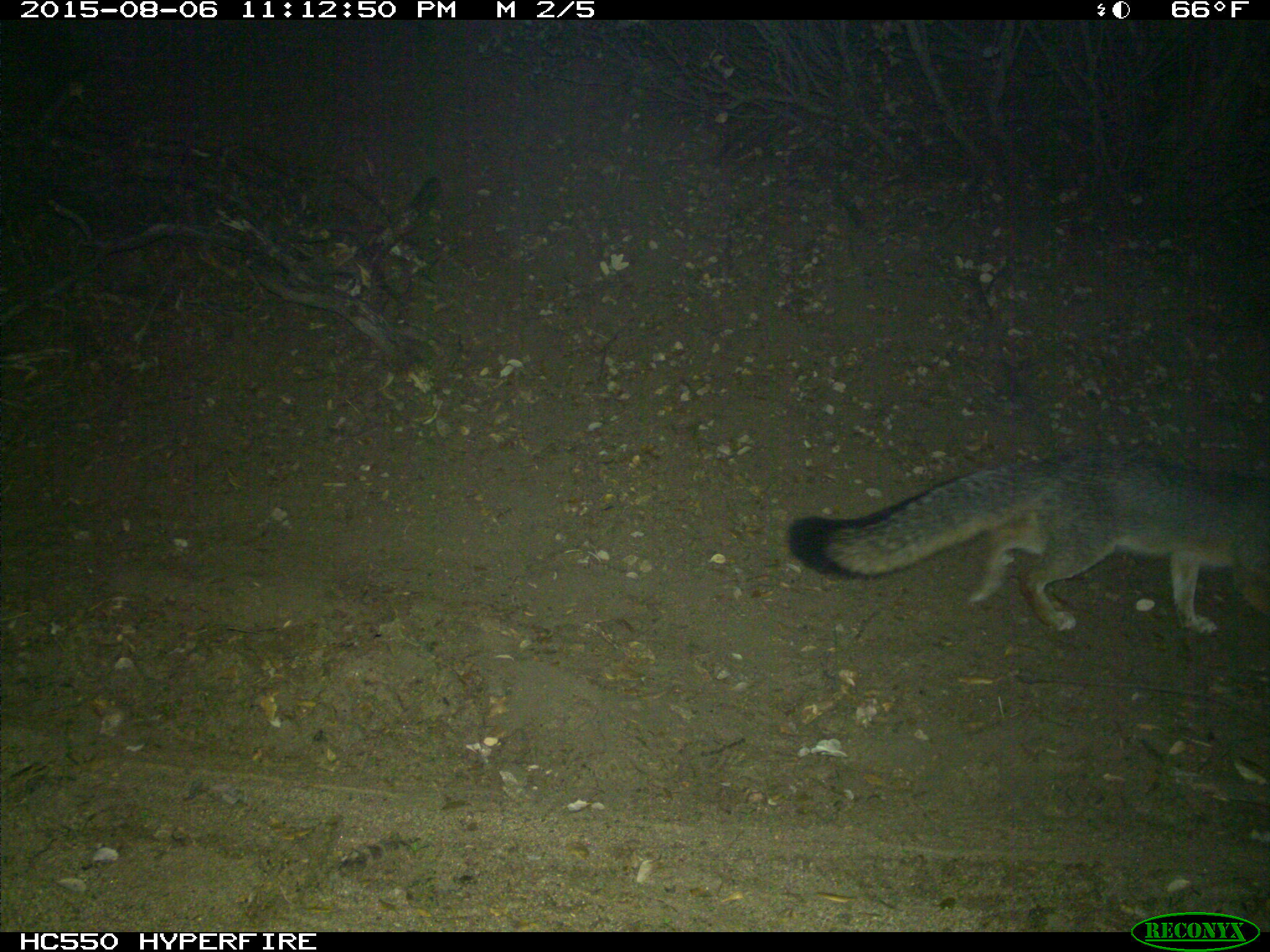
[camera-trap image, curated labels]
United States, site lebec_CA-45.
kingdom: Animalia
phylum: Chordata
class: Mammalia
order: Carnivora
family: Canidae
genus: Urocyon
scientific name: Urocyon cinereoargenteus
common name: gray fox